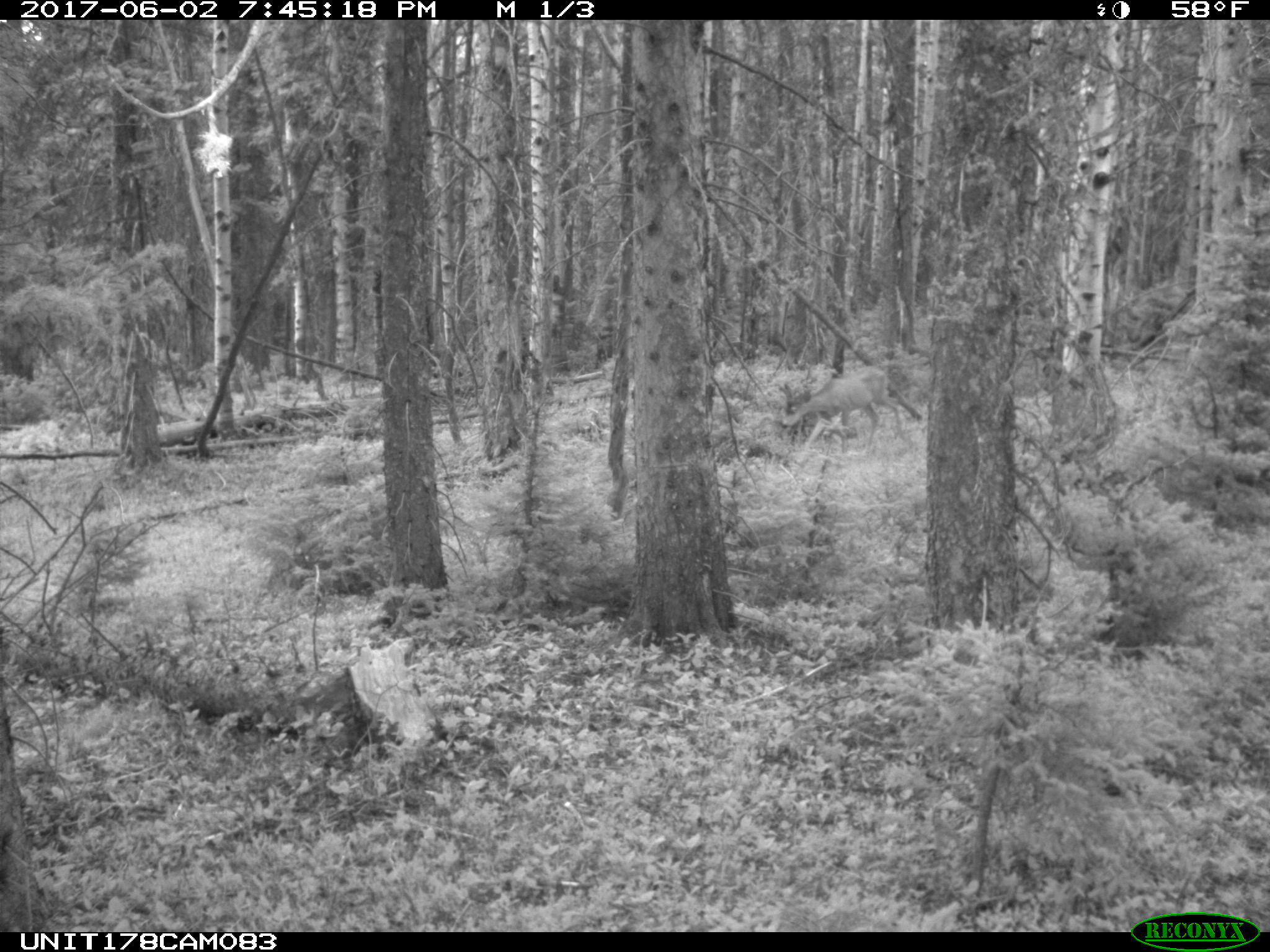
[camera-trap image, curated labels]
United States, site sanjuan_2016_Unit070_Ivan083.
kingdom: Animalia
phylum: Chordata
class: Mammalia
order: Artiodactyla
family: Cervidae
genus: Odocoileus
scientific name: Odocoileus hemionus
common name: mule deer